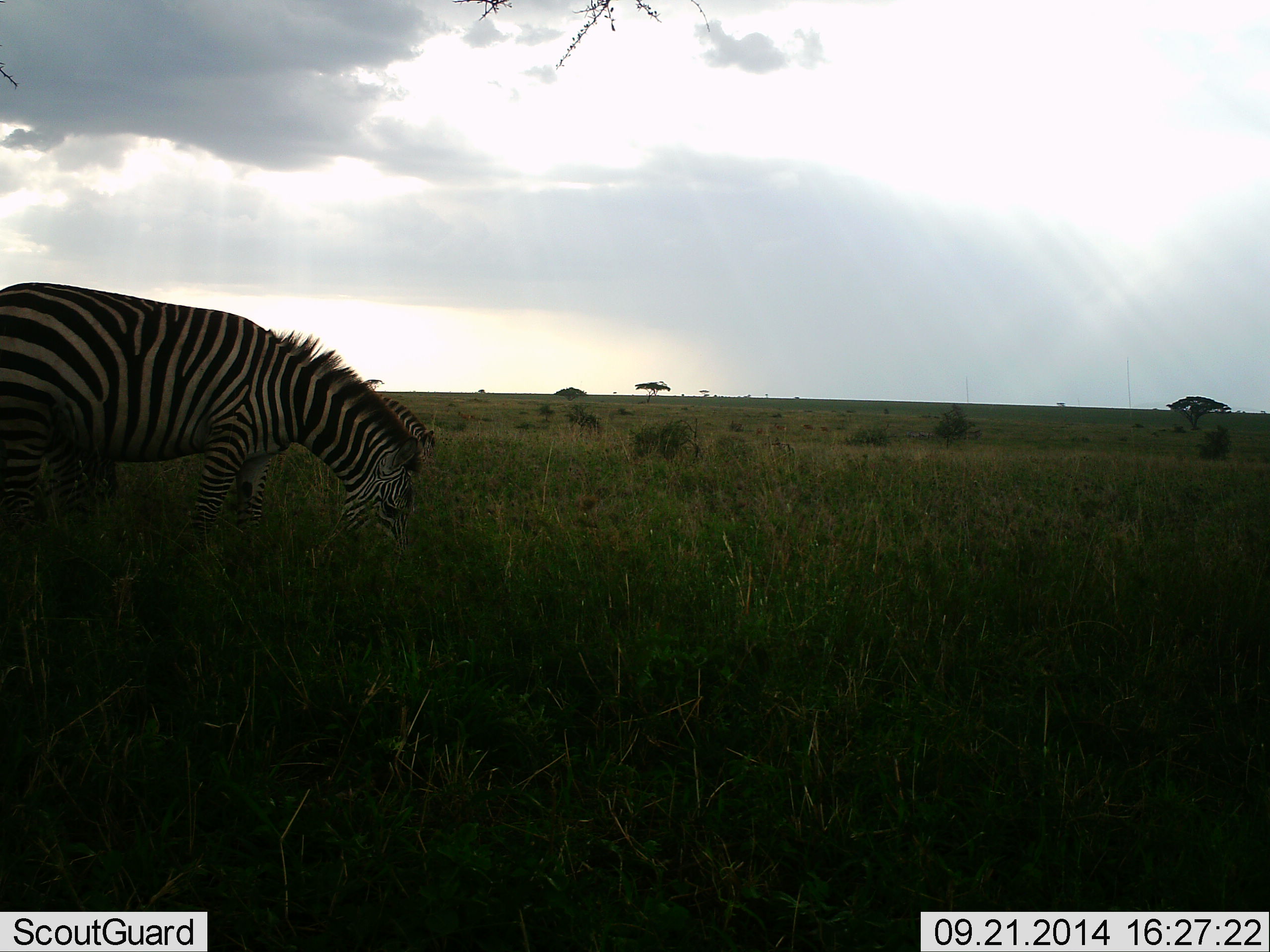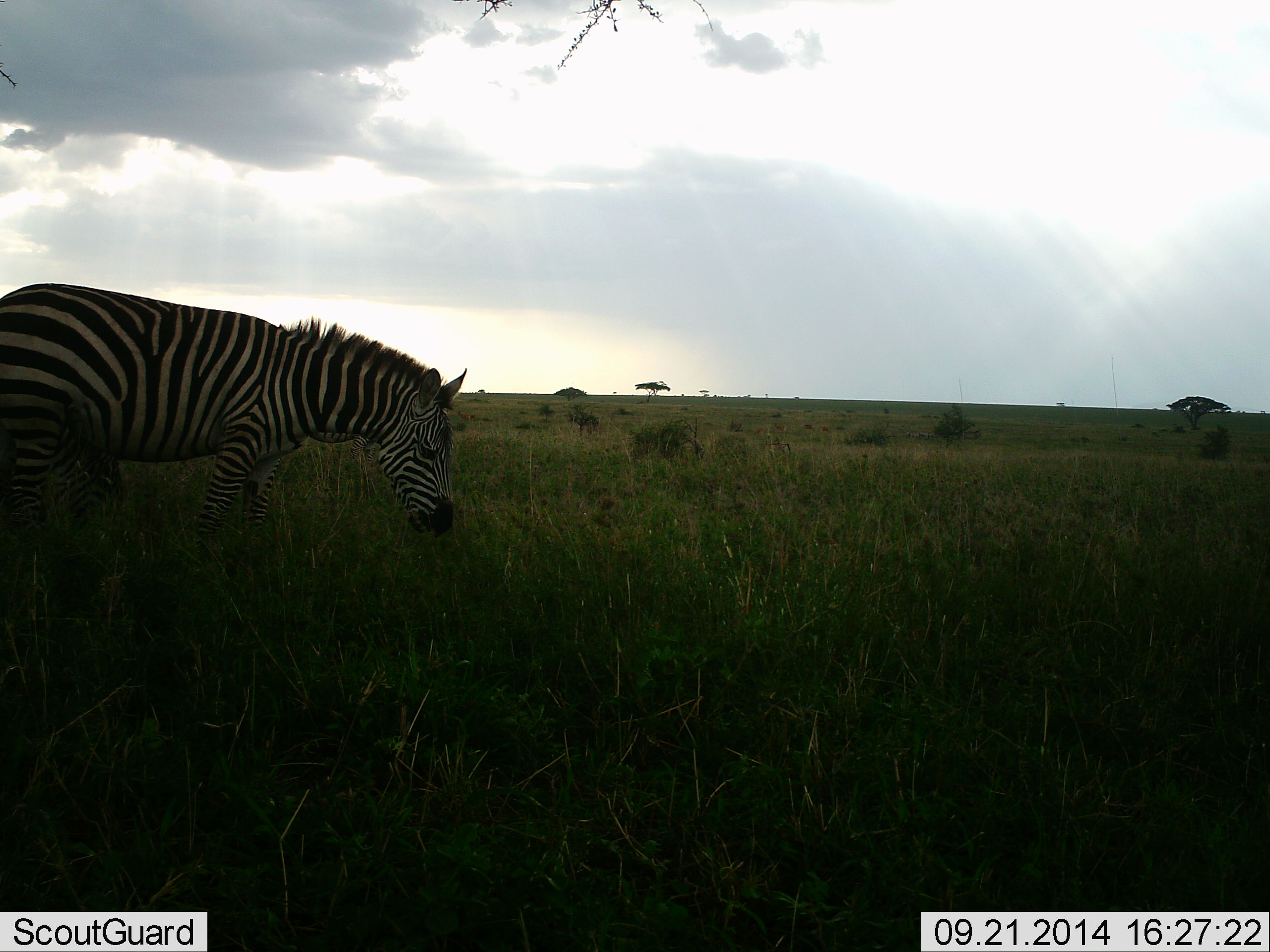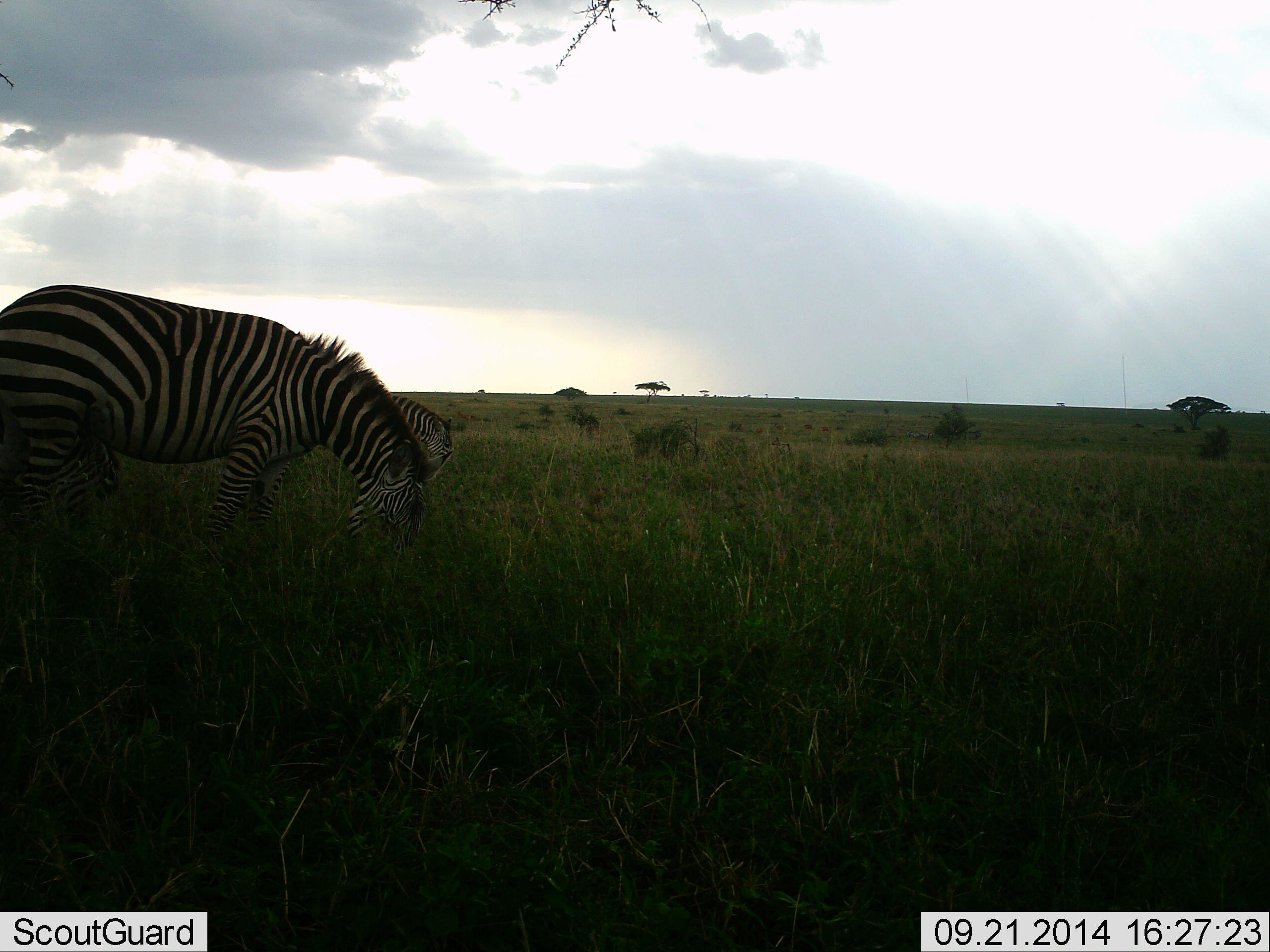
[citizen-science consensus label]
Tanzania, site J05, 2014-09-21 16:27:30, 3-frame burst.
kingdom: Animalia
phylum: Chordata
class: Mammalia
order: Perissodactyla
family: Equidae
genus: Equus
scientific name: Equus quagga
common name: plains zebra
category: zebra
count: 1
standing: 30%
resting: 0%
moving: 20%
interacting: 0%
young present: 0%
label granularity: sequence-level